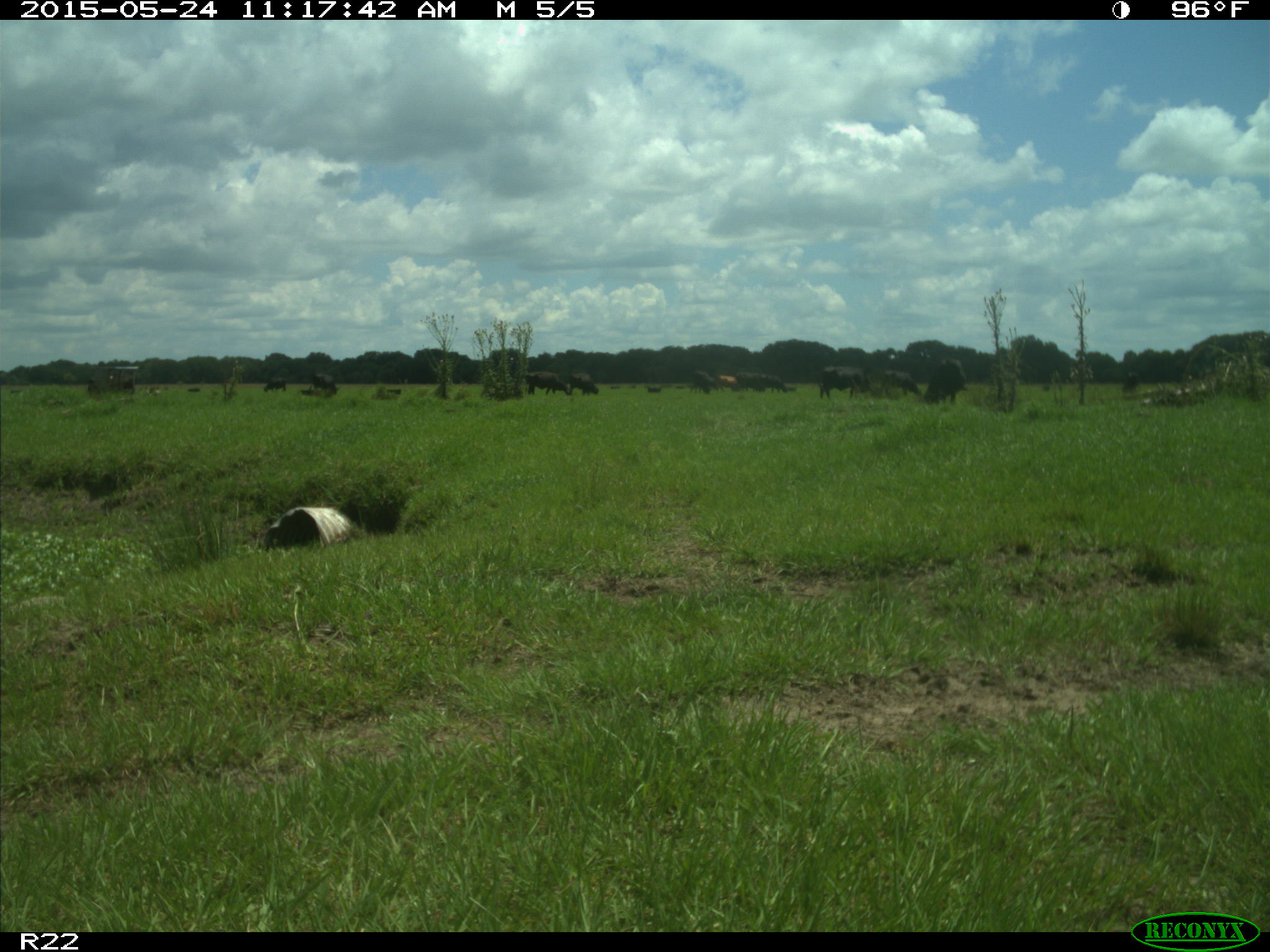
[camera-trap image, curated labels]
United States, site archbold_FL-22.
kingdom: Animalia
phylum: Chordata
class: Mammalia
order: Artiodactyla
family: Bovidae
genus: Bos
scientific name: Bos taurus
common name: domestic cow